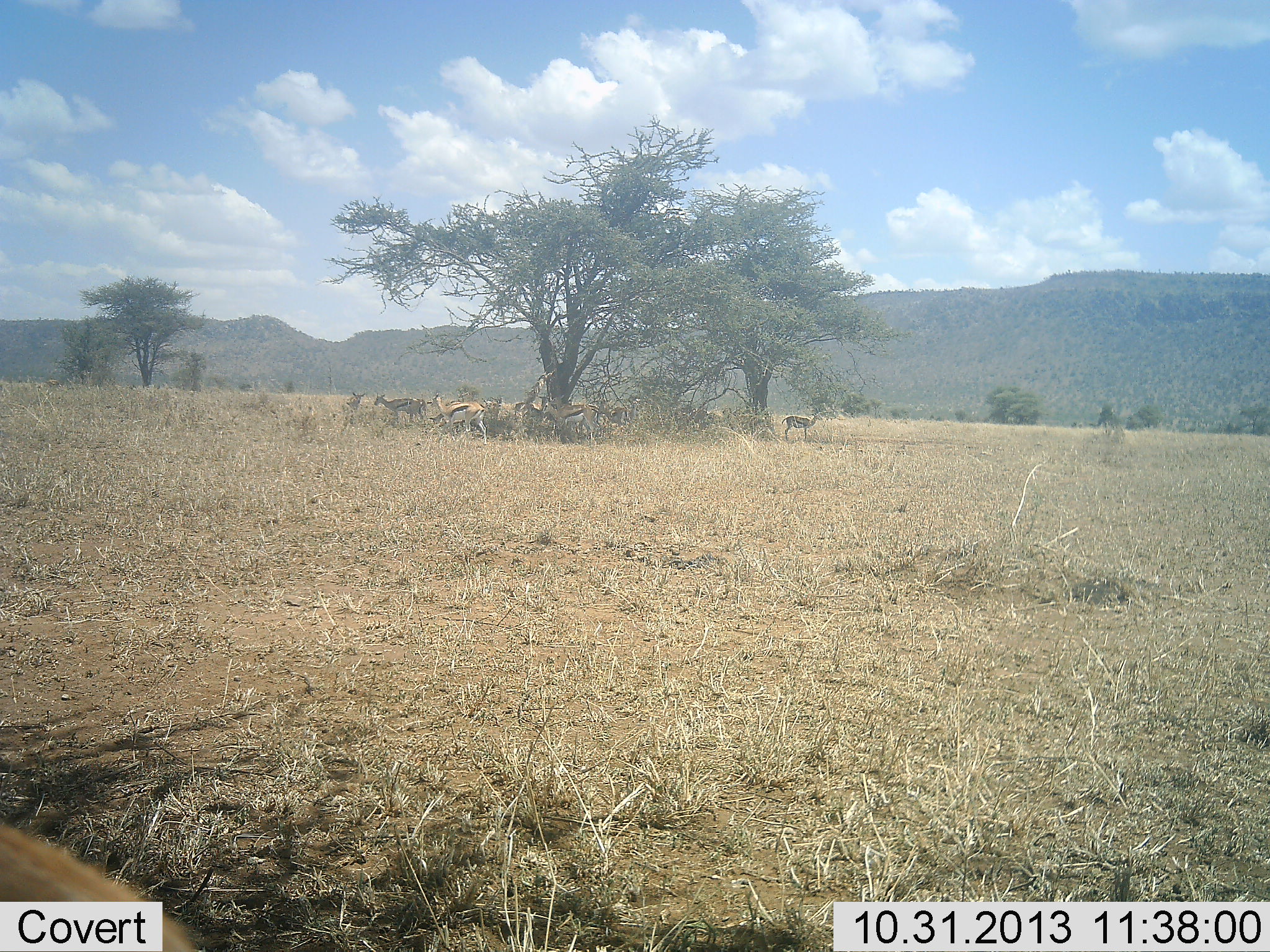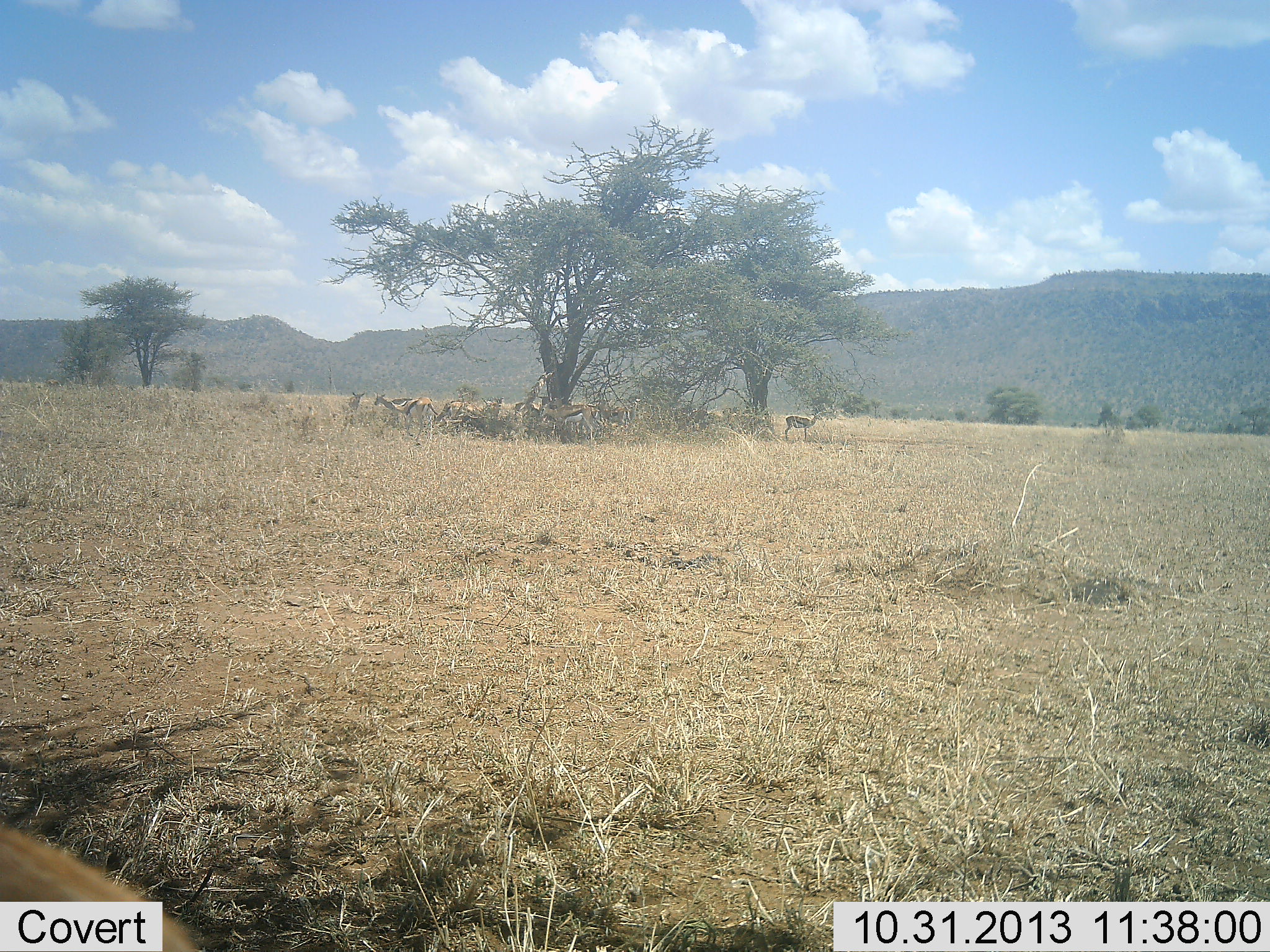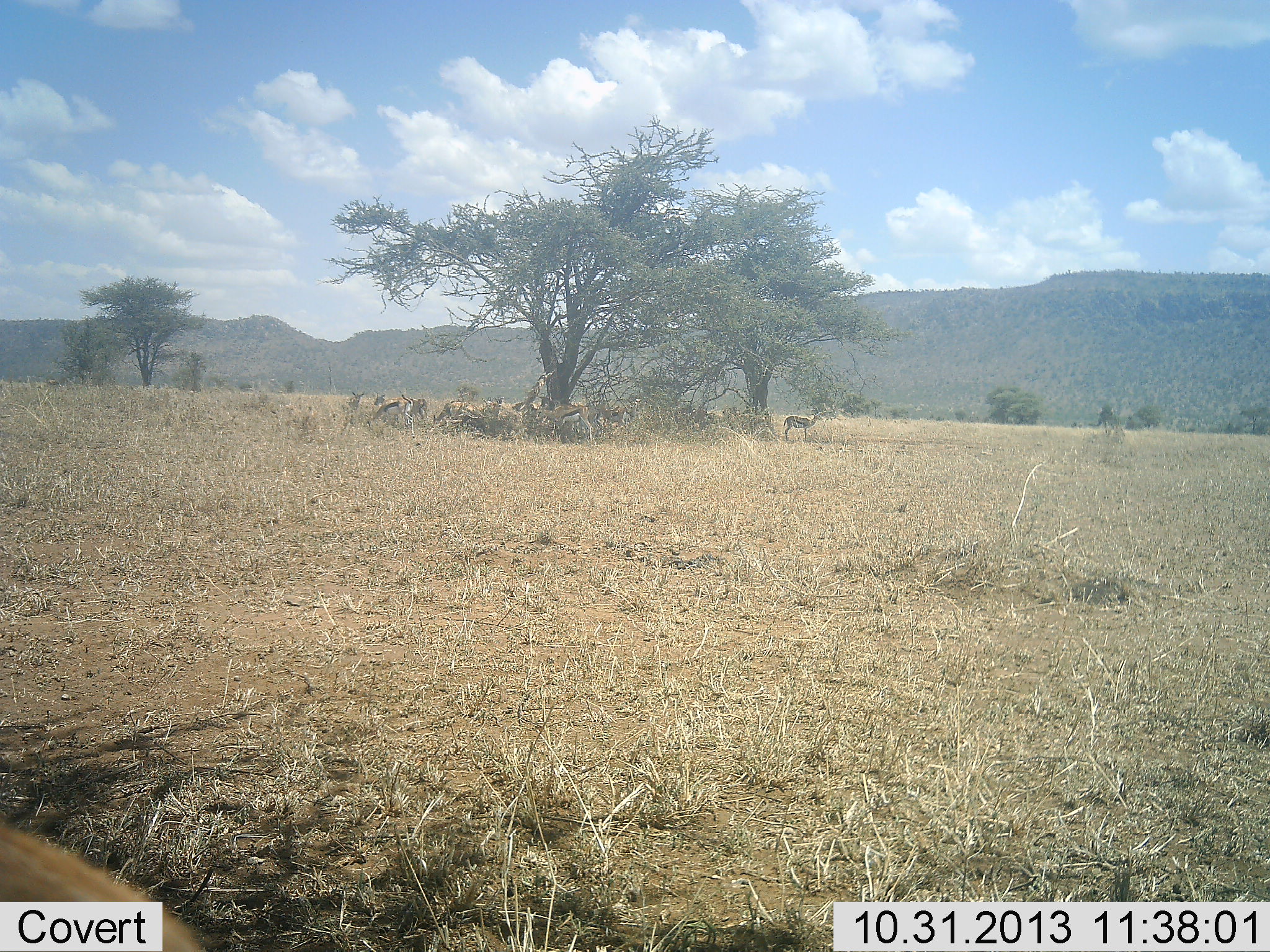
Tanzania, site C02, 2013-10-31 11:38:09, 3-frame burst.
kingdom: Animalia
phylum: Chordata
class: Mammalia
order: Artiodactyla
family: Bovidae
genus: Eudorcas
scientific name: Eudorcas thomsonii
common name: thomson's gazelle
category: gazellethomsons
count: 6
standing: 60%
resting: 0%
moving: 60%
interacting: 10%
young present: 0%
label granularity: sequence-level